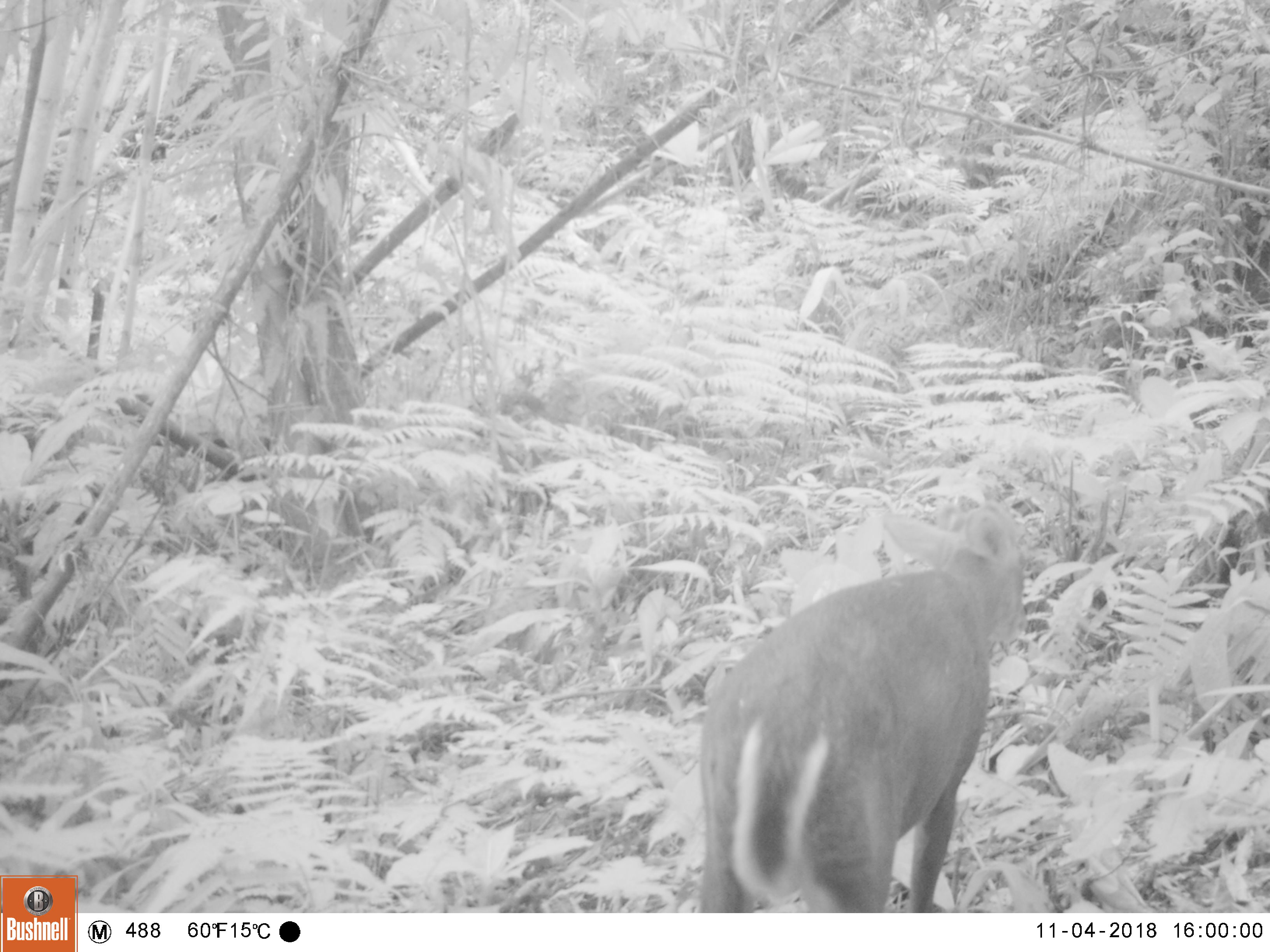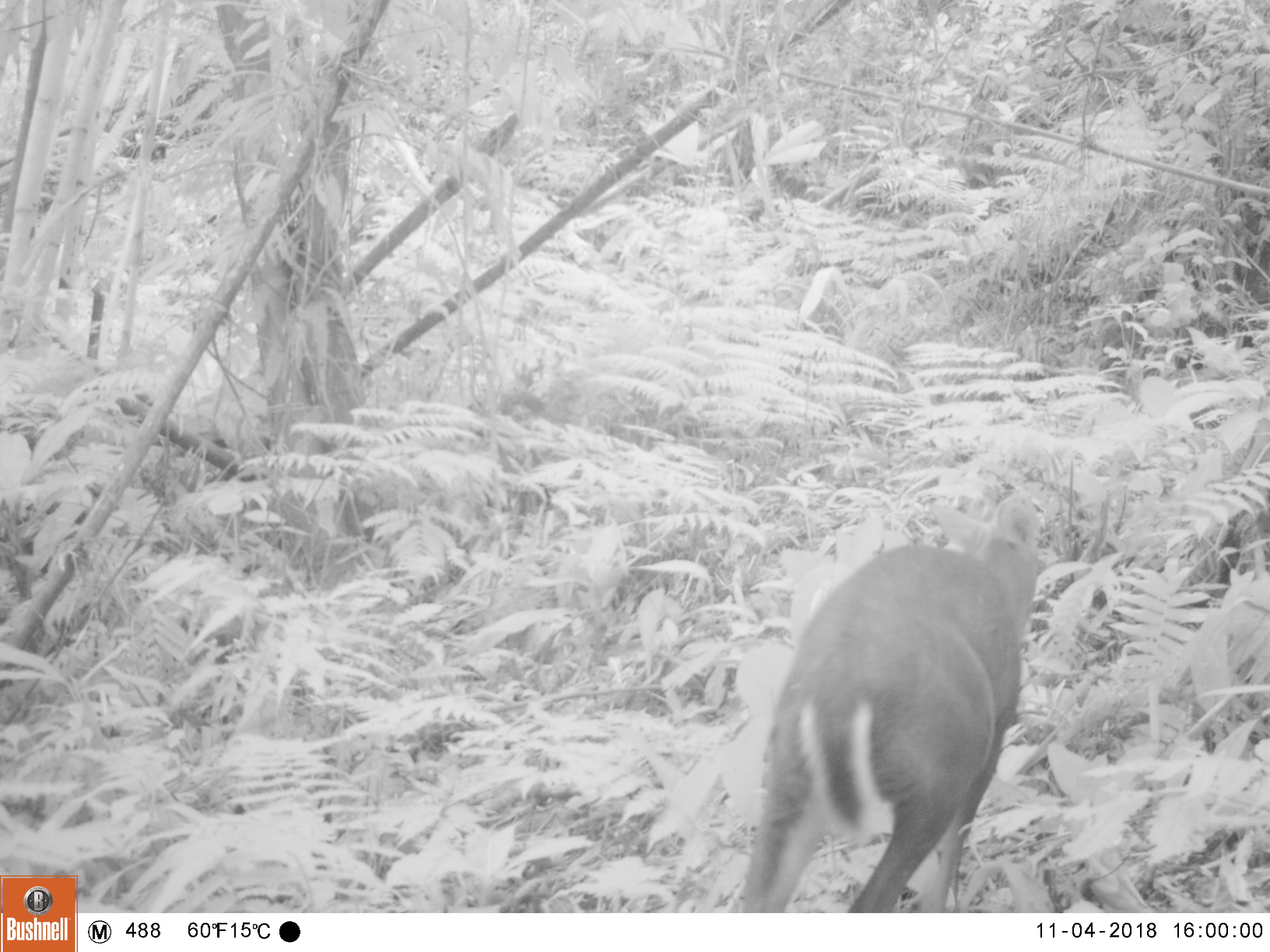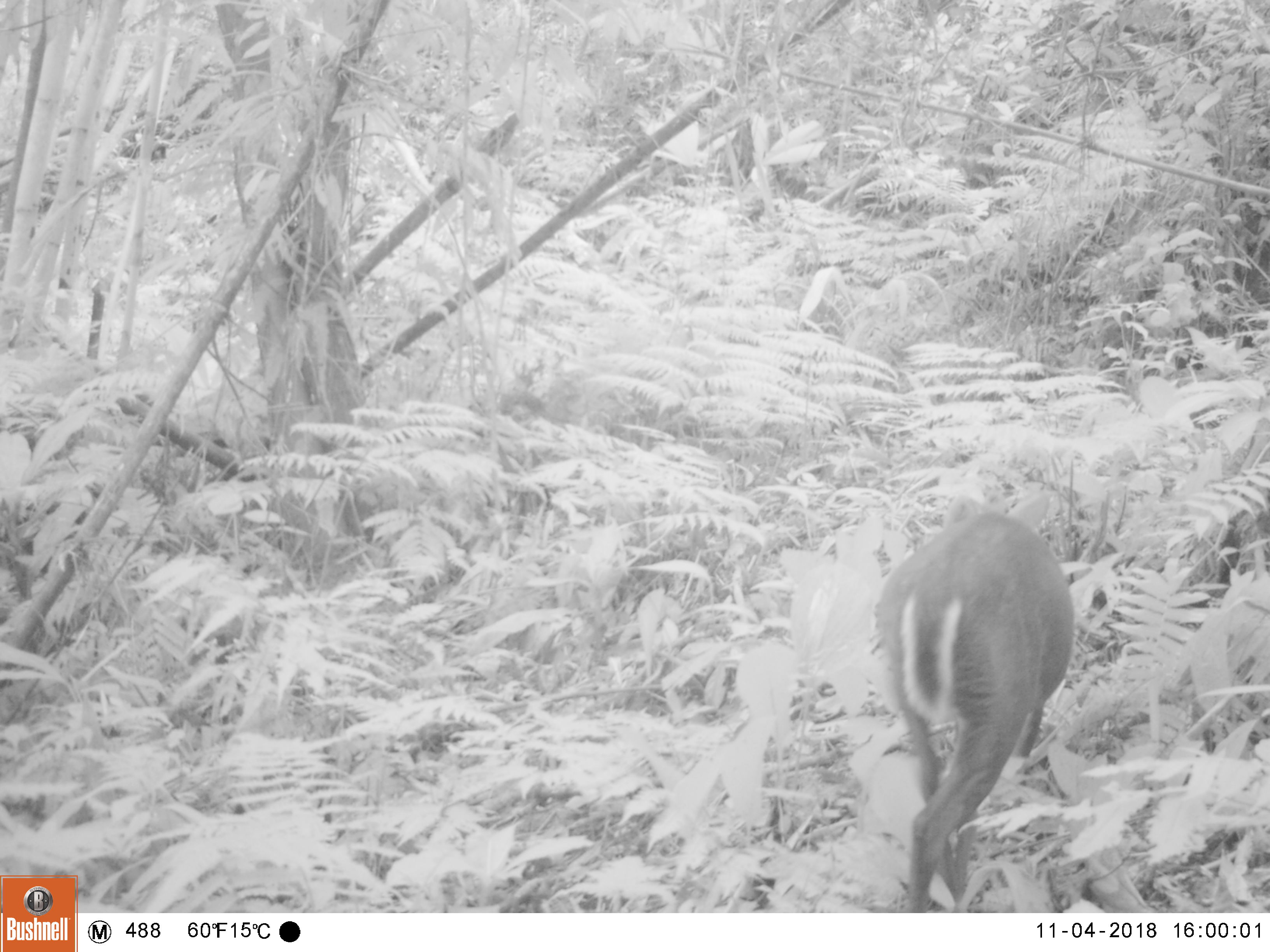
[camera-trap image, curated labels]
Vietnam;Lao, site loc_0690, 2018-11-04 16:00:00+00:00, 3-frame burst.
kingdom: Animalia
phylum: Chordata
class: Mammalia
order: Artiodactyla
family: Cervidae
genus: Muntiacus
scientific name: Muntiacus rooseveltorum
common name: roosevelt's muntjac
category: roosevelts muntjac group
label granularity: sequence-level